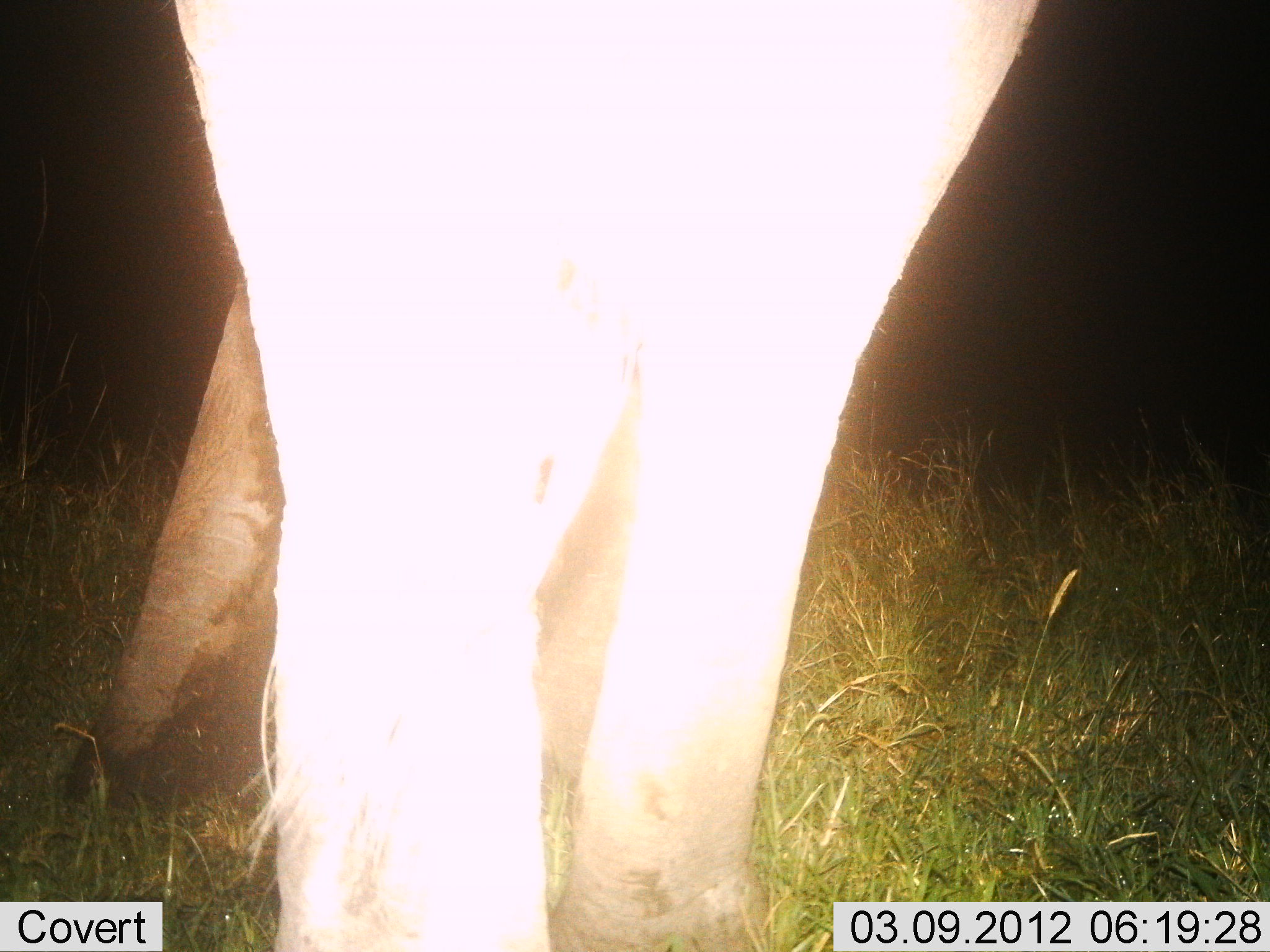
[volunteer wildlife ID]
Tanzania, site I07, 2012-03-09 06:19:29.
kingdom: Animalia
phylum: Chordata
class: Mammalia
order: Proboscidea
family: Elephantidae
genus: Loxodonta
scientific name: Loxodonta africana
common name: african bush elephant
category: elephant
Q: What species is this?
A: Elephant (african bush elephant) (Loxodonta africana).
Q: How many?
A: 1.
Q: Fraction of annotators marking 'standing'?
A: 86%.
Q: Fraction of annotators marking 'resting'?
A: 0%.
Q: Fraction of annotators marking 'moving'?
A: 14%.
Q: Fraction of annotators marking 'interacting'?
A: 0%.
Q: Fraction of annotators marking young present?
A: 0%.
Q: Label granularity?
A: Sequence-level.